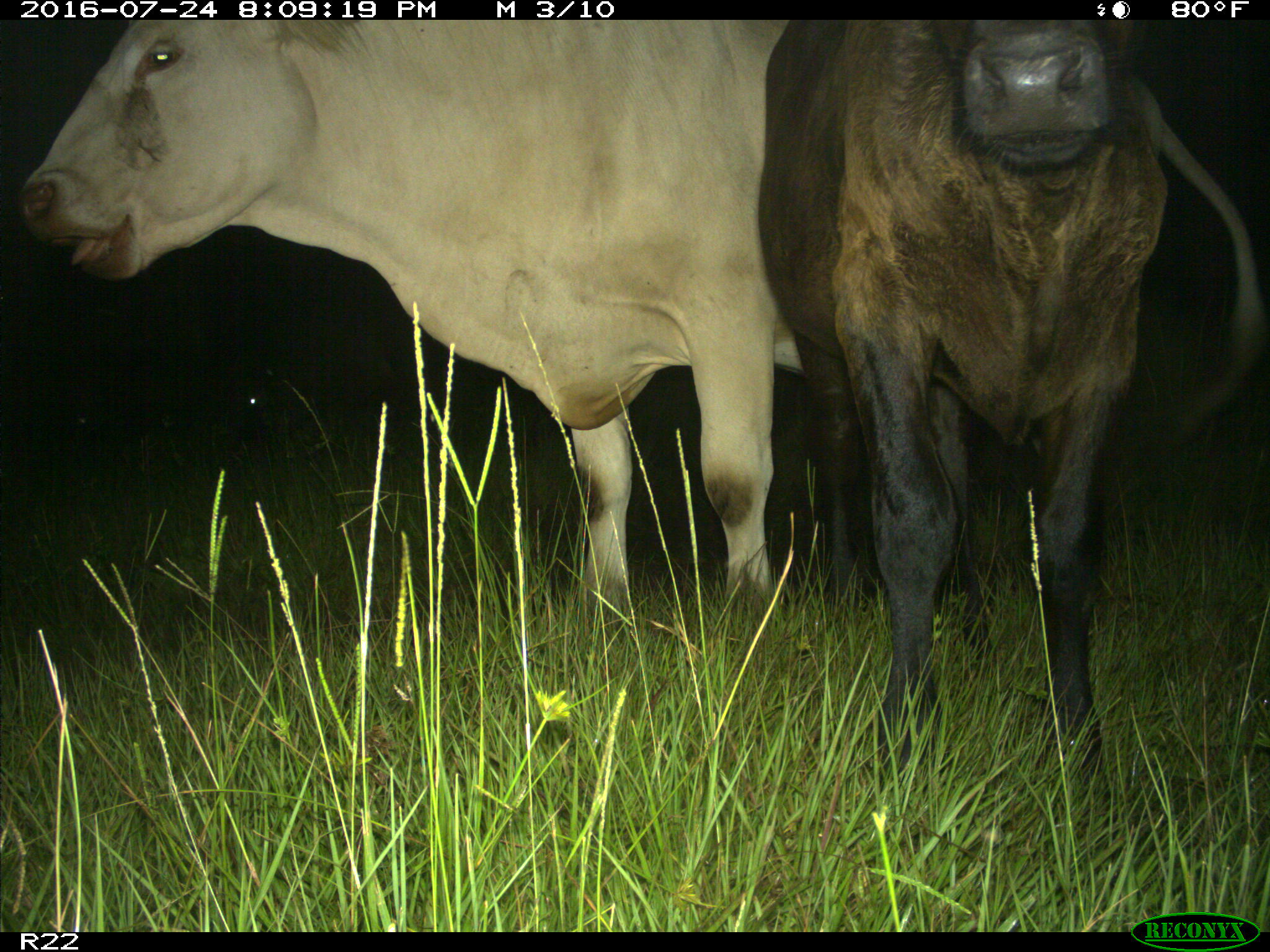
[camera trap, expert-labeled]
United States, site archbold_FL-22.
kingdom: Animalia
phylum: Chordata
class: Mammalia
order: Artiodactyla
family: Bovidae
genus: Bos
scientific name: Bos taurus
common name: domestic cow